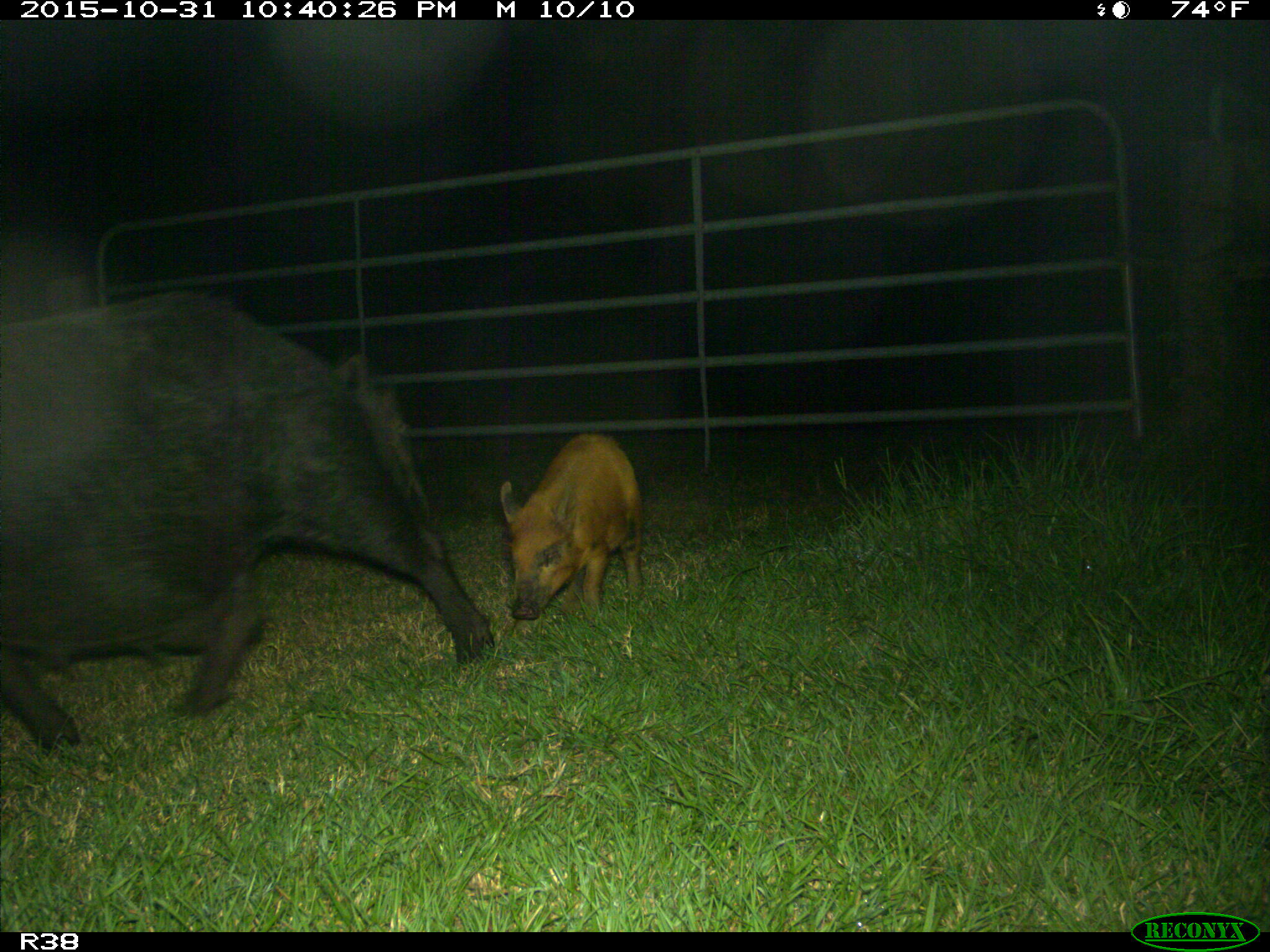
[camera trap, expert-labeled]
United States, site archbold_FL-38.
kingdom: Animalia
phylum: Chordata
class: Mammalia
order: Artiodactyla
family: Suidae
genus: Sus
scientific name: Sus scrofa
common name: wild boar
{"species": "Sus scrofa (wild boar)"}